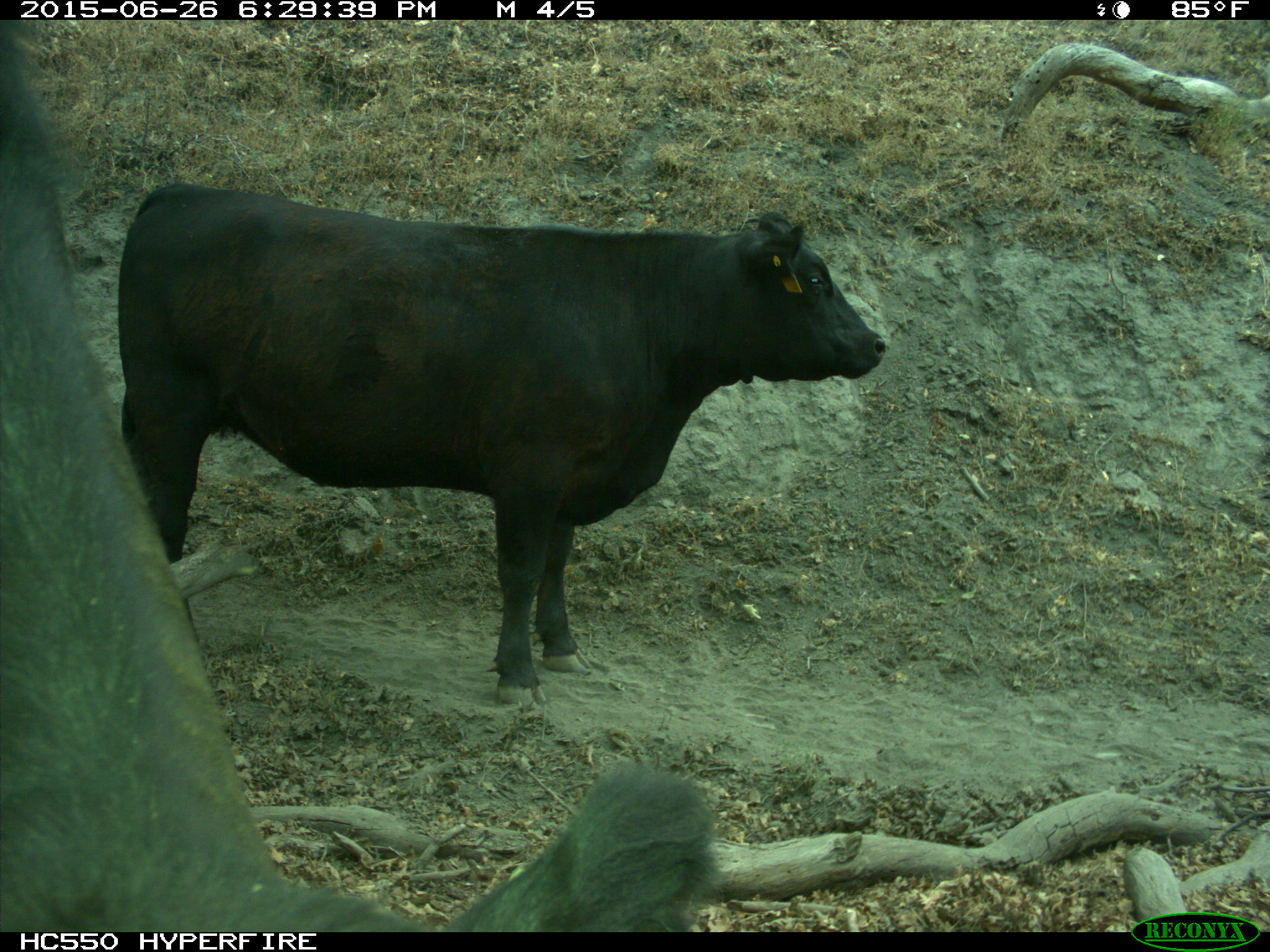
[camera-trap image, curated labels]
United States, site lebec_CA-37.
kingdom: Animalia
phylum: Chordata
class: Mammalia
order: Artiodactyla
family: Bovidae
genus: Bos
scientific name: Bos taurus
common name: domestic cow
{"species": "Bos taurus (domestic cow)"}